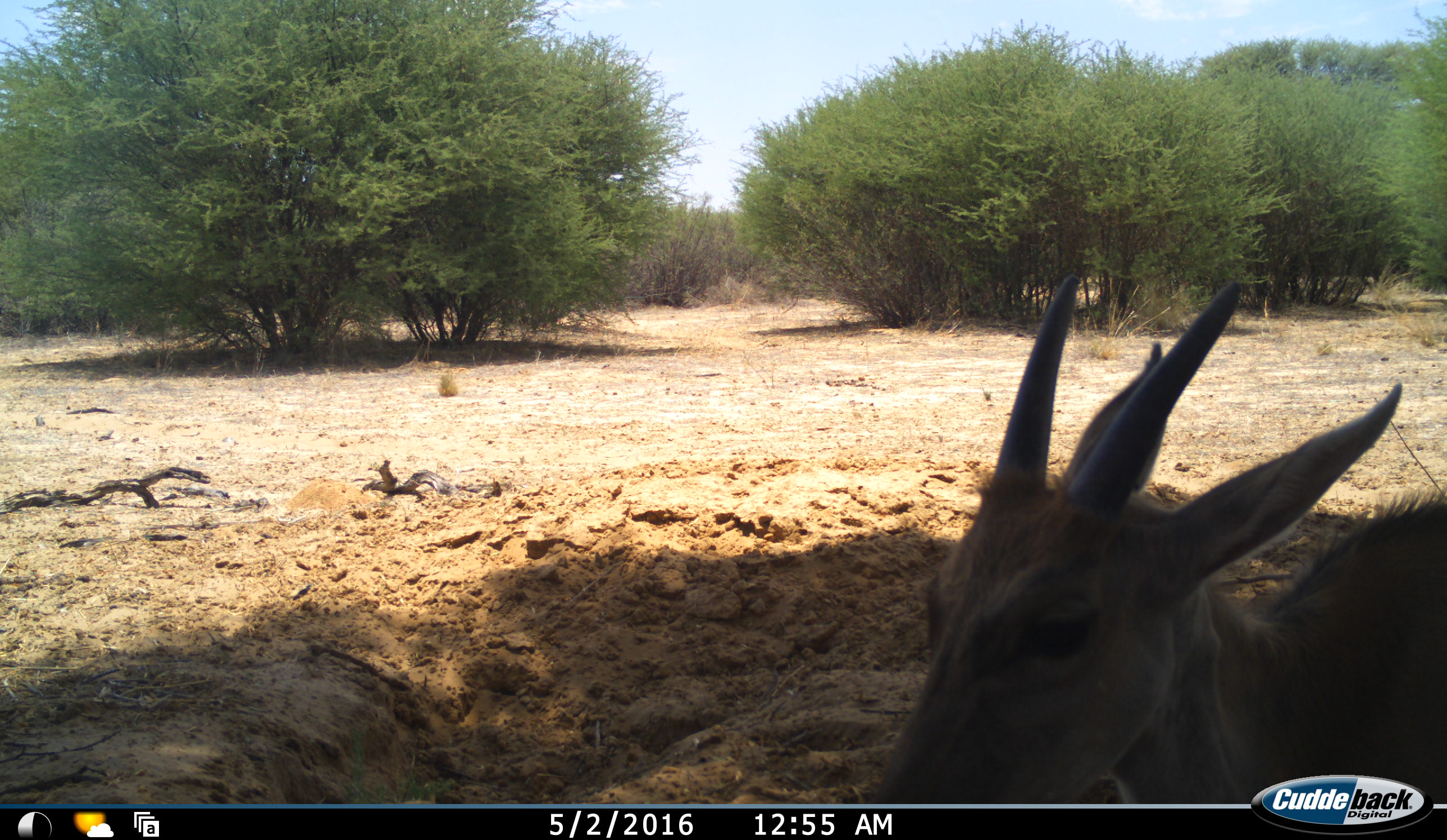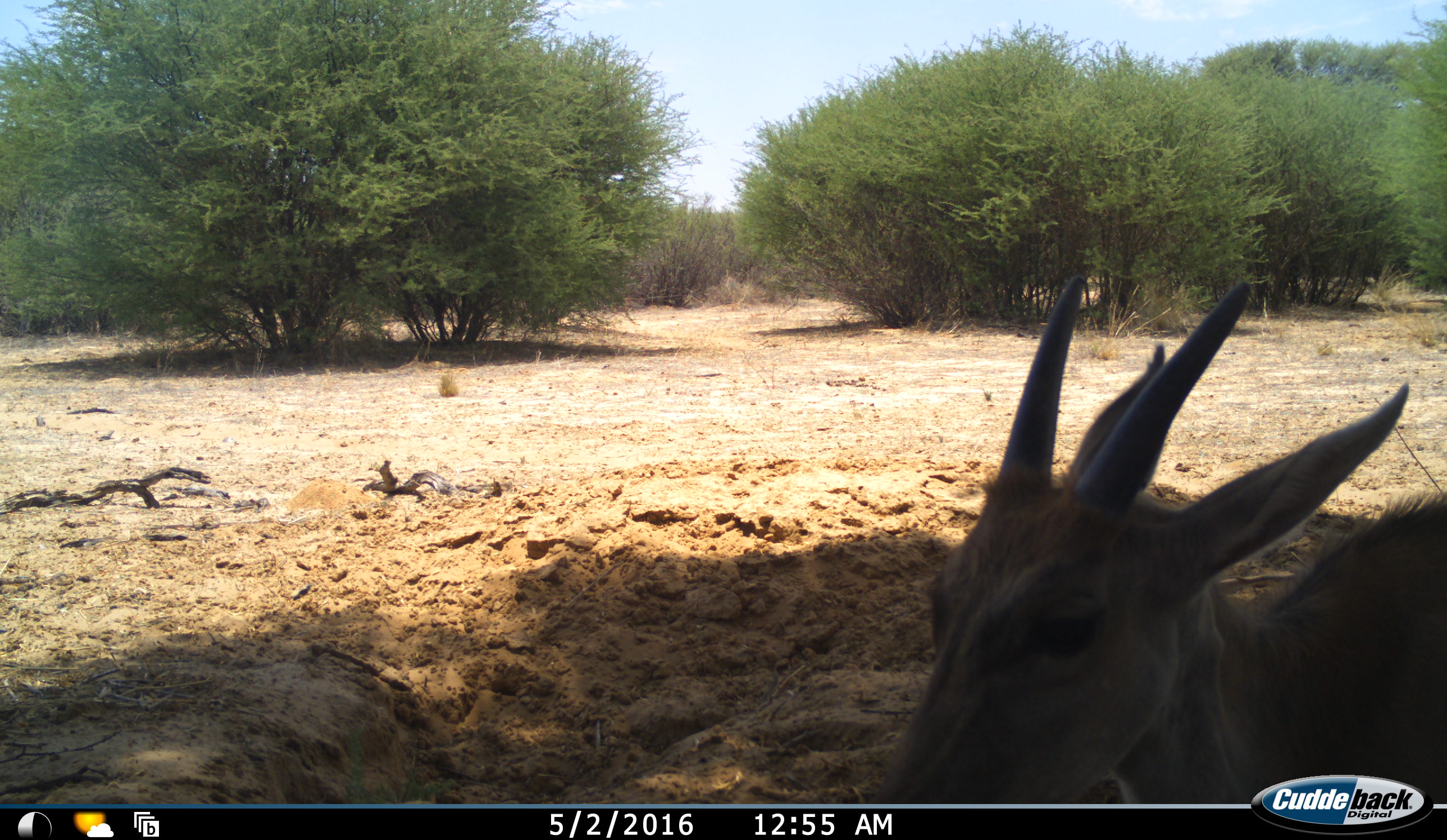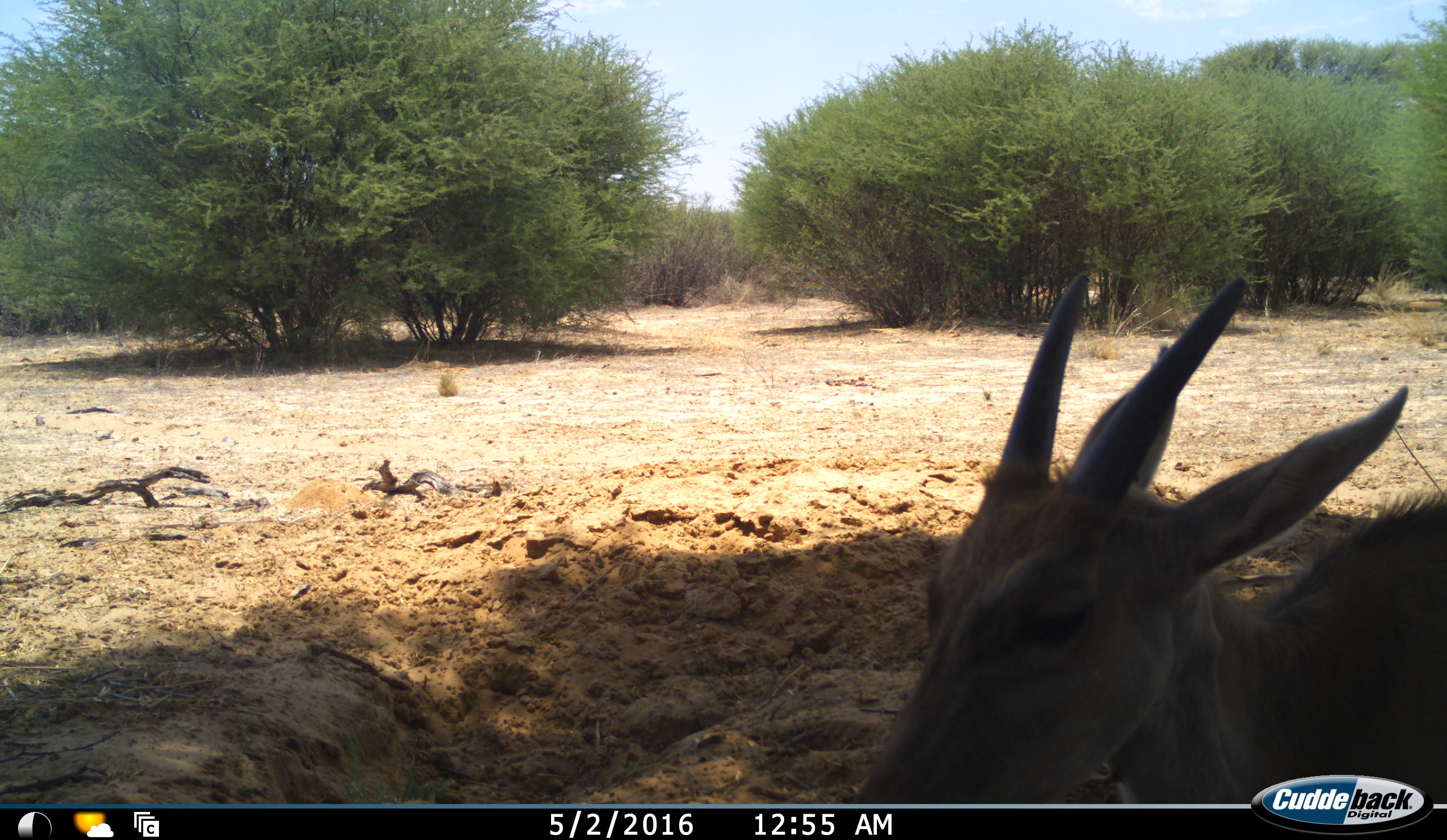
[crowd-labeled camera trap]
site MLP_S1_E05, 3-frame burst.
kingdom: Animalia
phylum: Chordata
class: Mammalia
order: Artiodactyla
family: Bovidae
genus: Tragelaphus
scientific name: Tragelaphus oryx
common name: eland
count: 1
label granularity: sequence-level